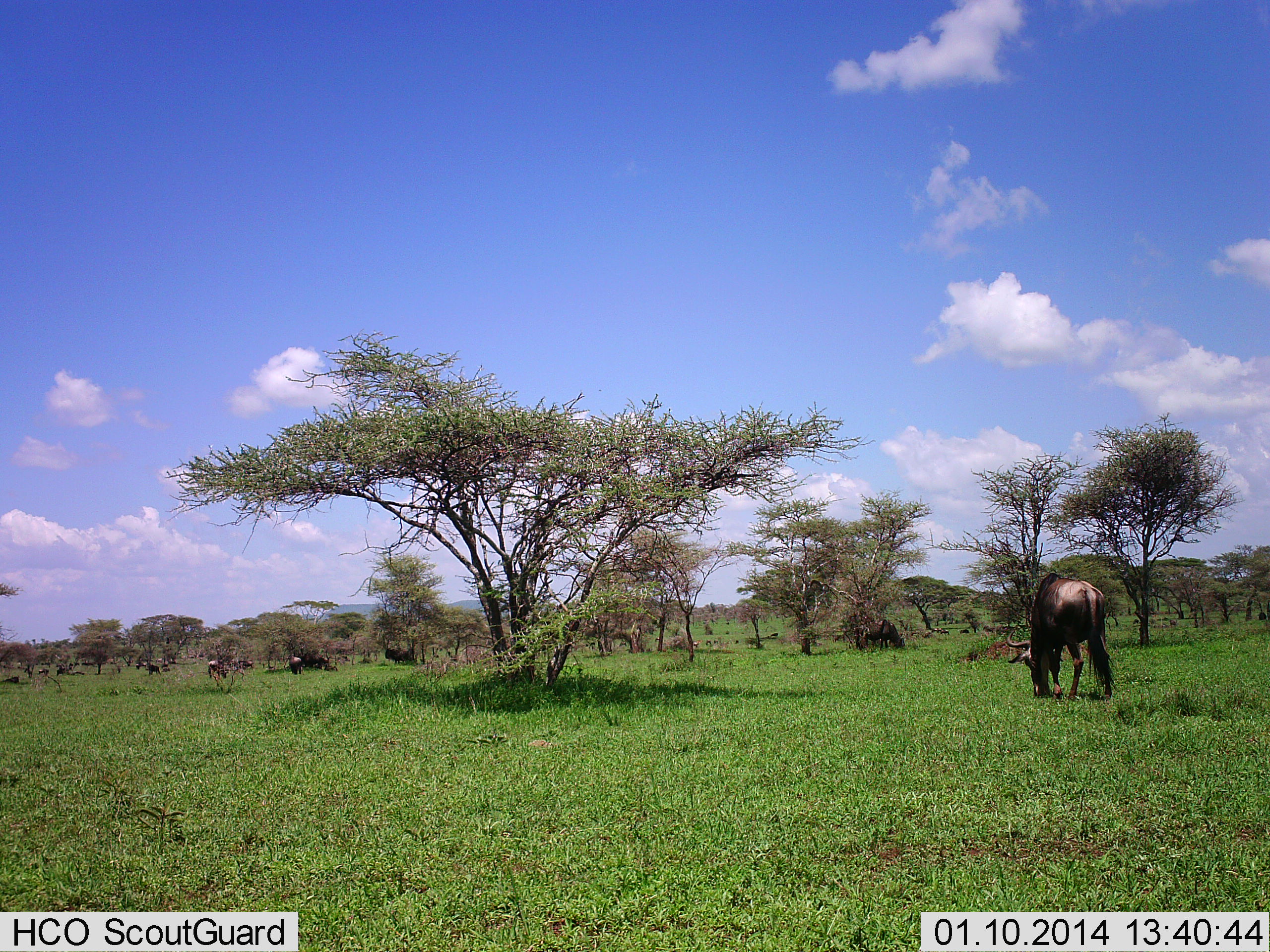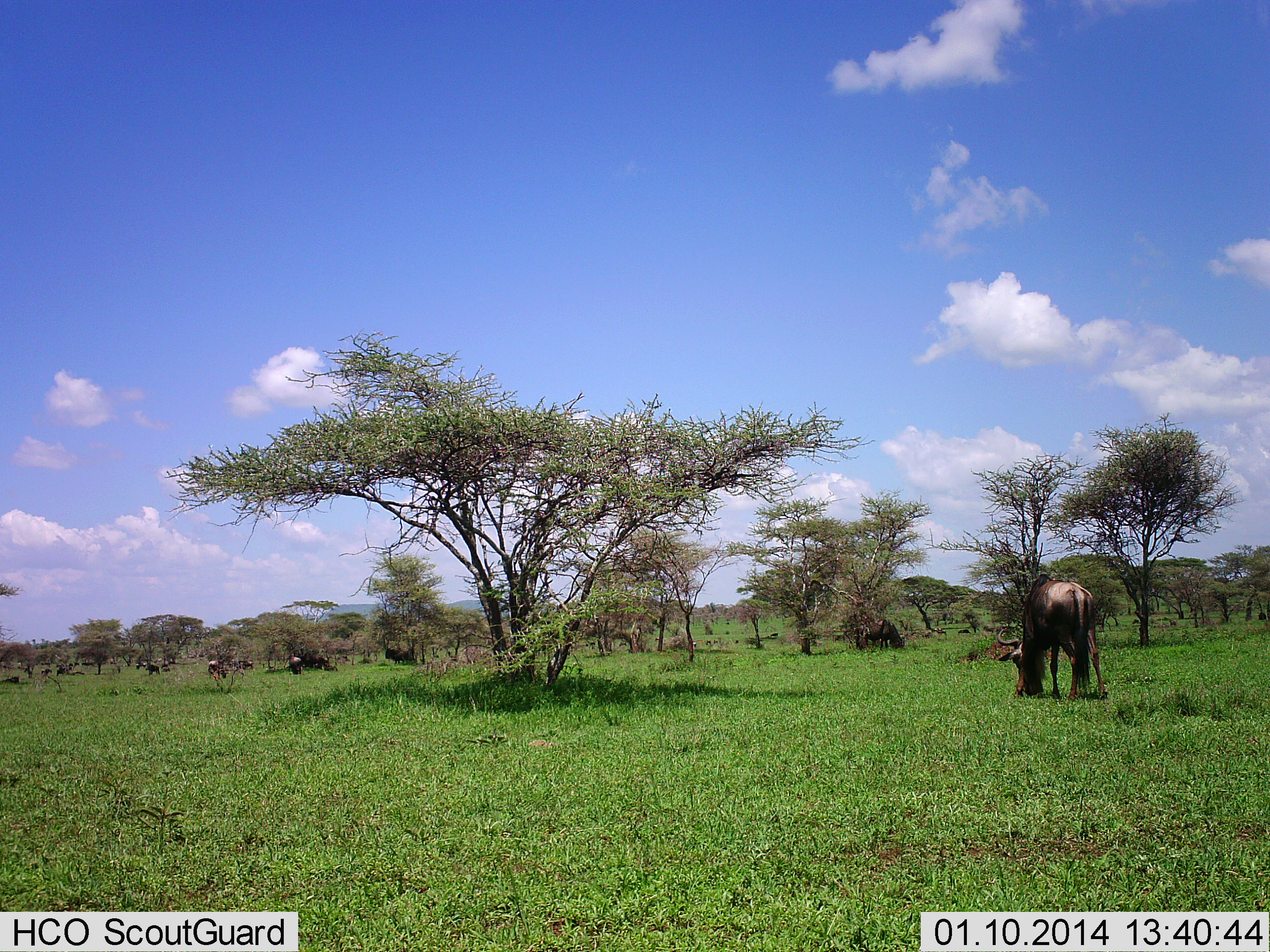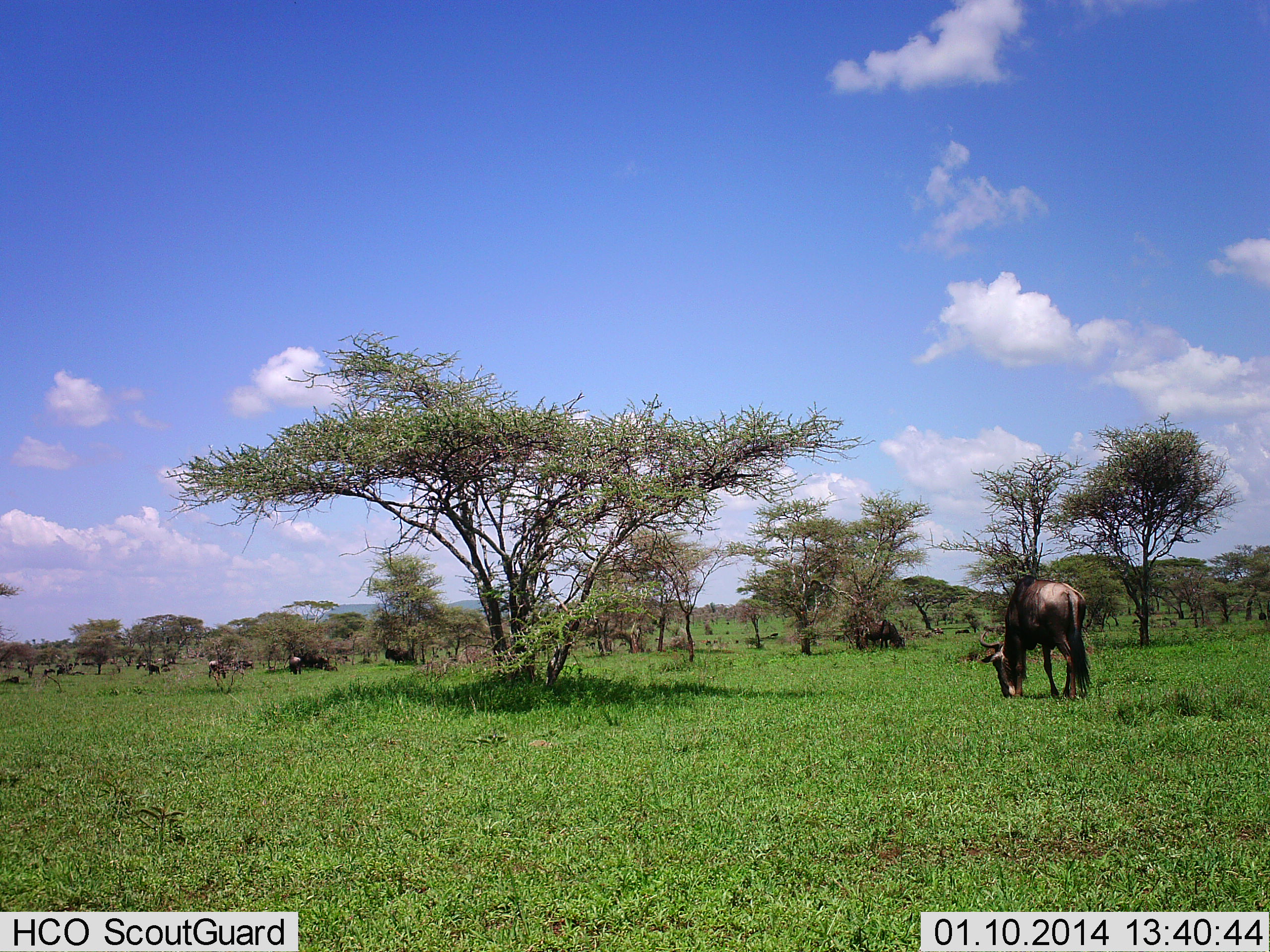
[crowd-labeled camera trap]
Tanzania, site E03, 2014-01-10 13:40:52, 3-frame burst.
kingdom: Animalia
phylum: Chordata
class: Mammalia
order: Artiodactyla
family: Bovidae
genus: Connochaetes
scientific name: Connochaetes taurinus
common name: blue wildebeest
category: wildebeest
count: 10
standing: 40%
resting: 10%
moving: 30%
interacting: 10%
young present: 0%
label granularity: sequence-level